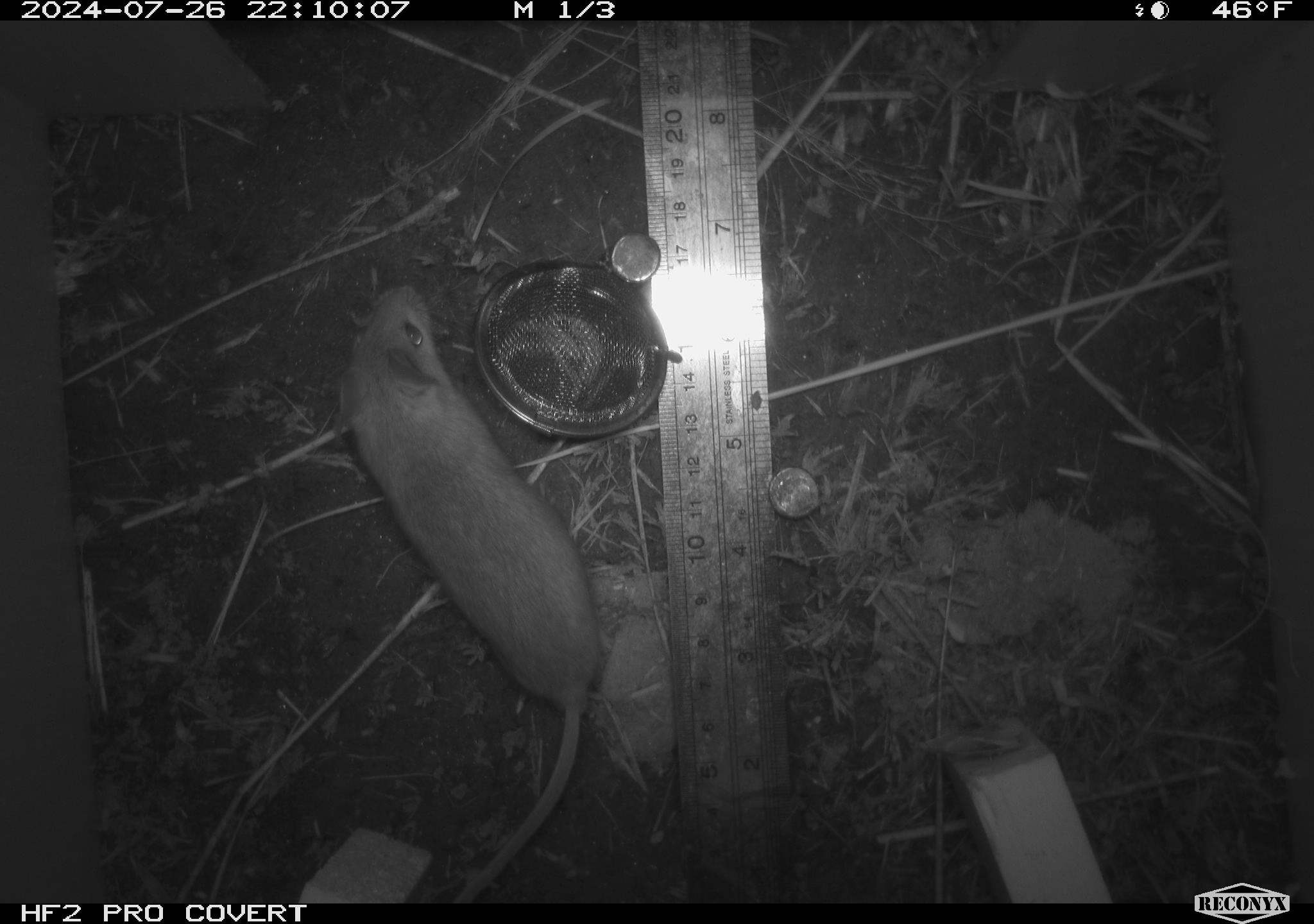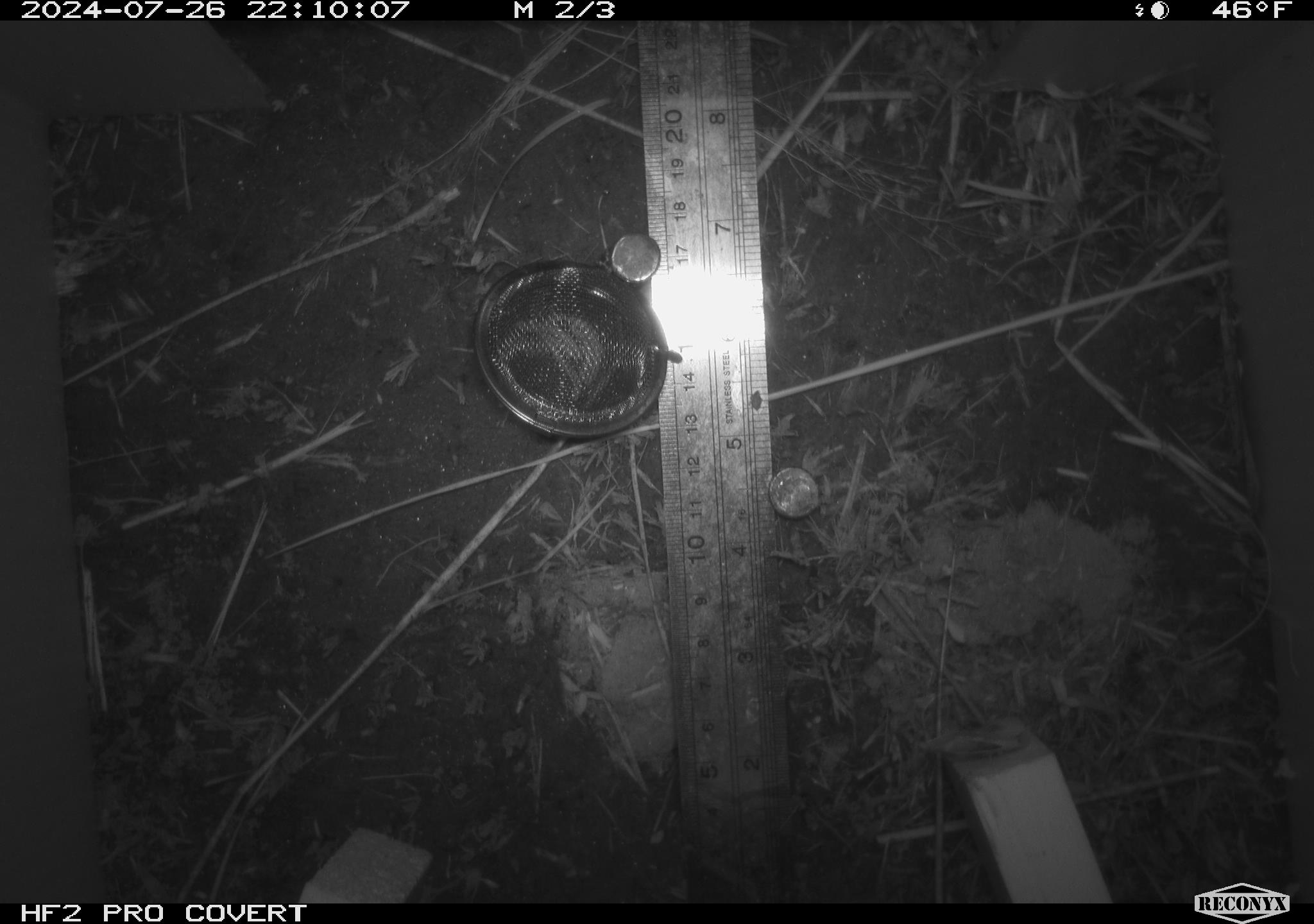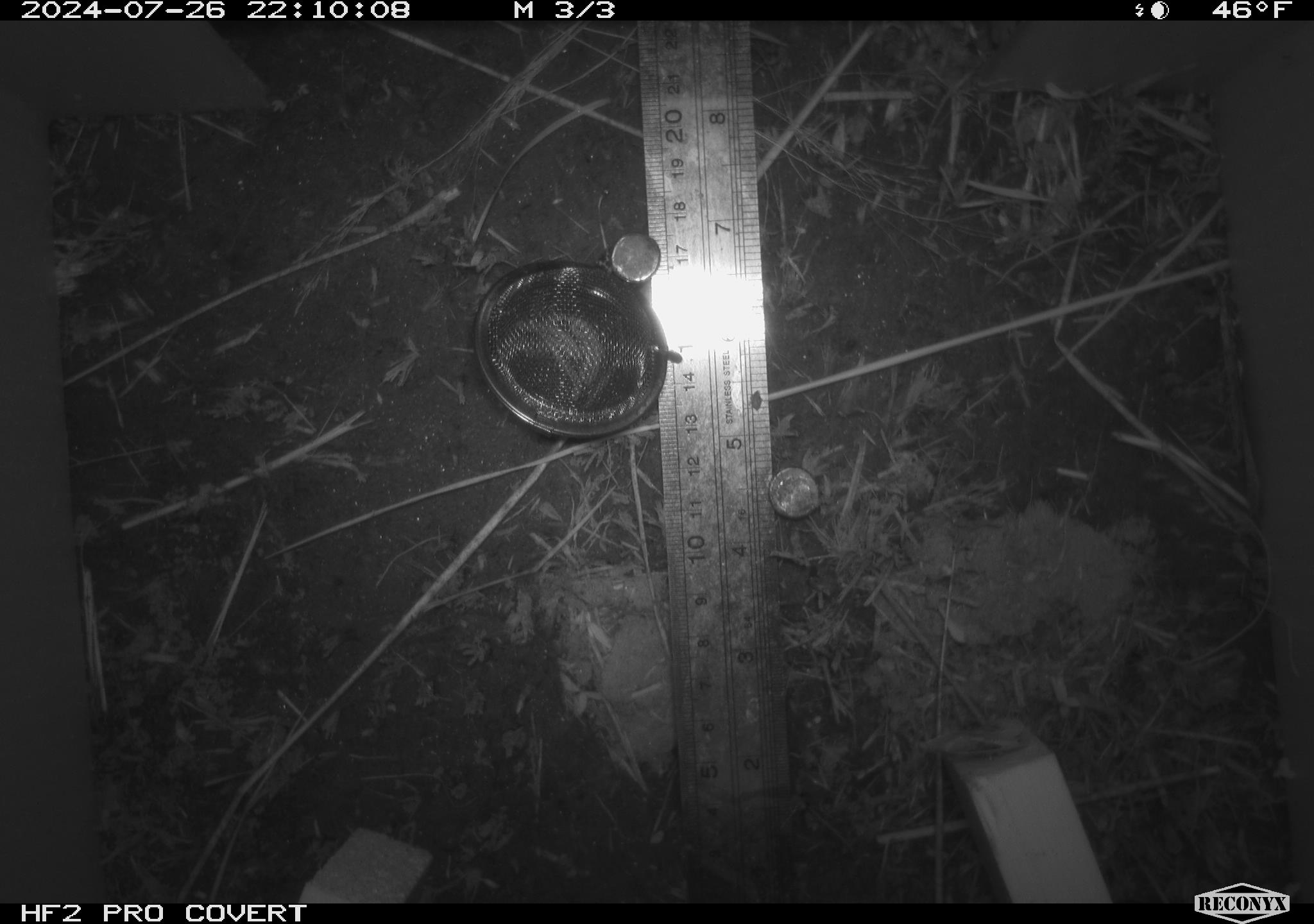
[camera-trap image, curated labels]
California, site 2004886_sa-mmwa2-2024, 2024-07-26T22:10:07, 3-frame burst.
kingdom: Animalia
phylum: Chordata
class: Mammalia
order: Rodentia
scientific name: Rodentia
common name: mouse species